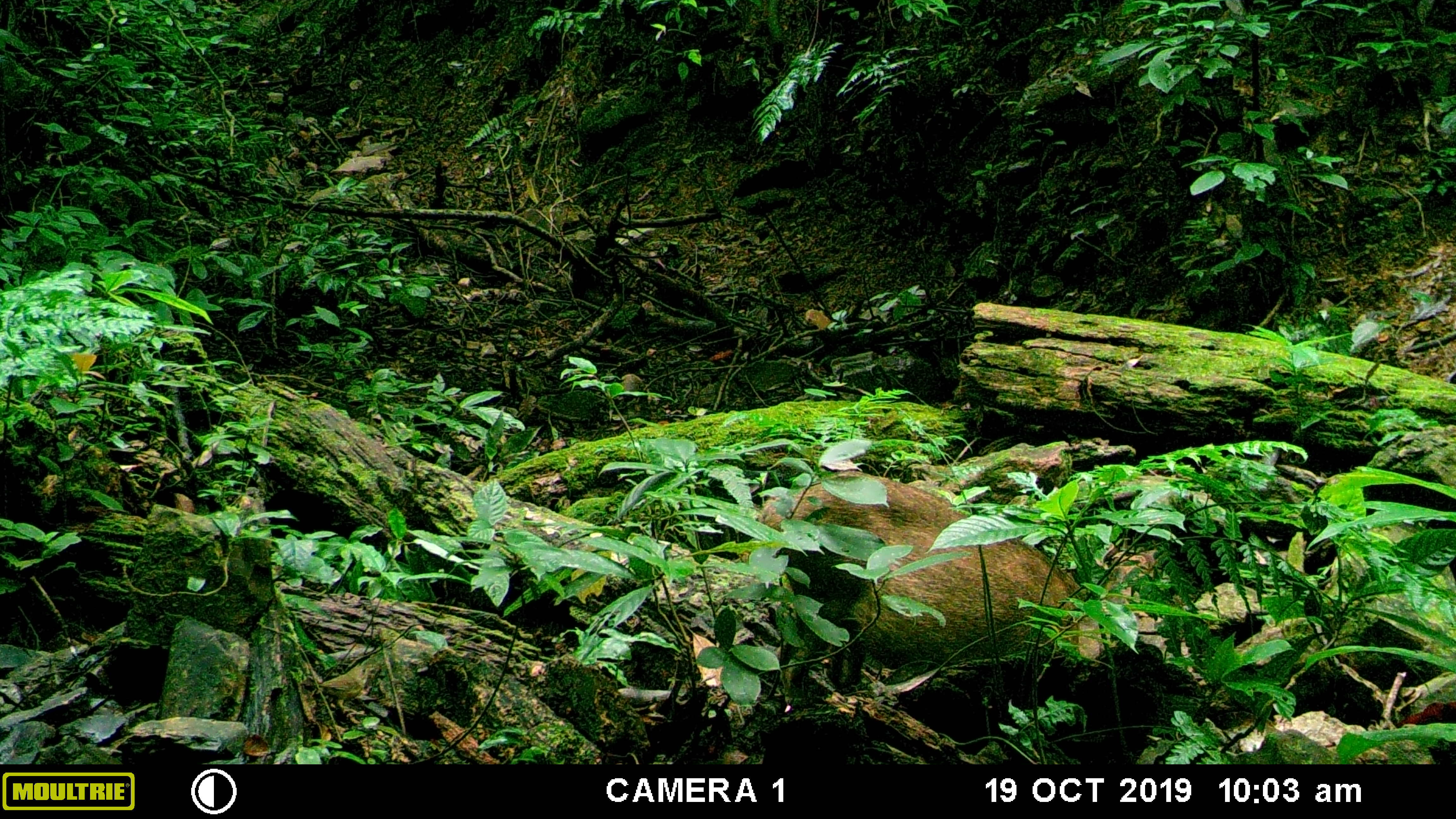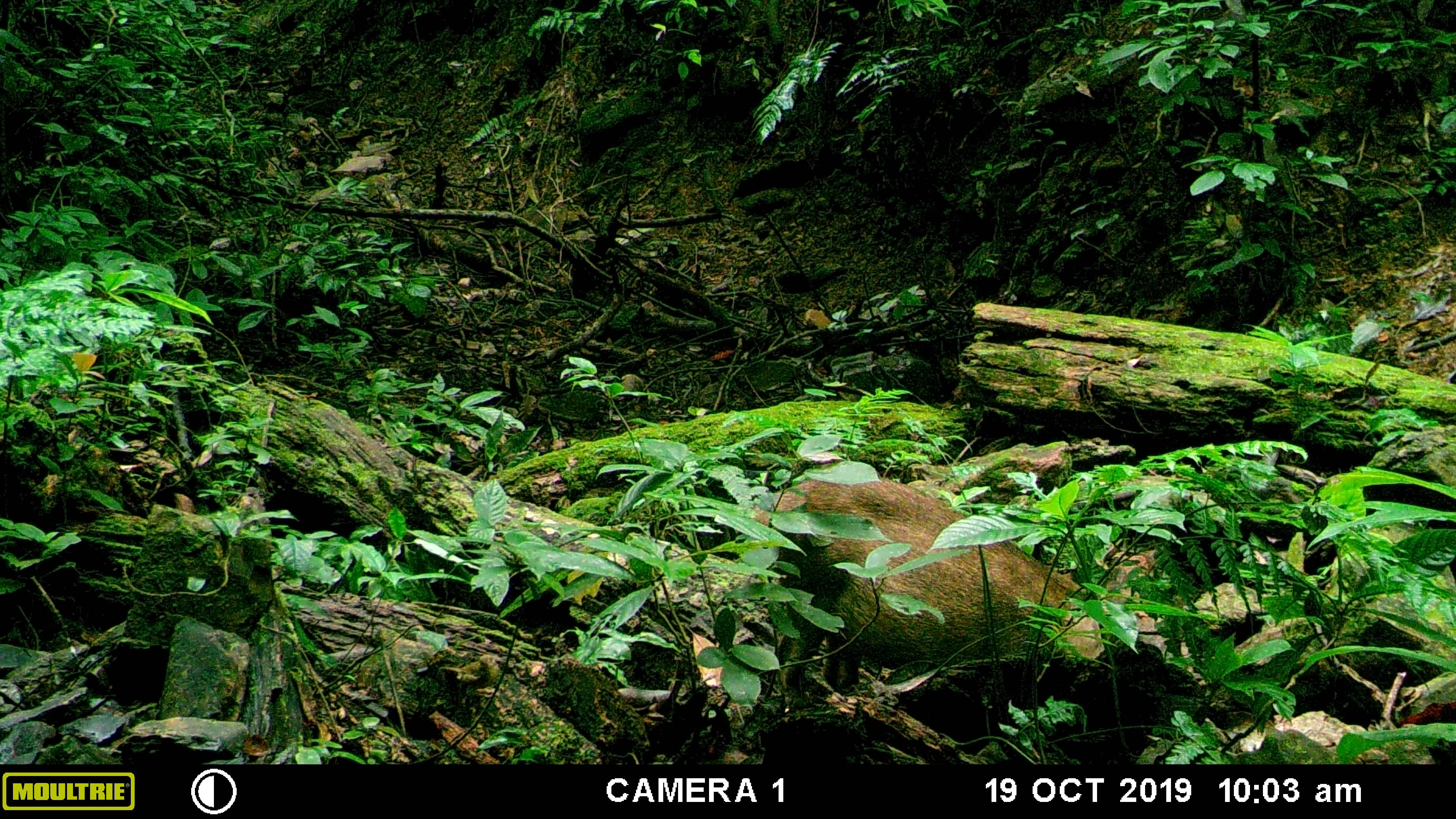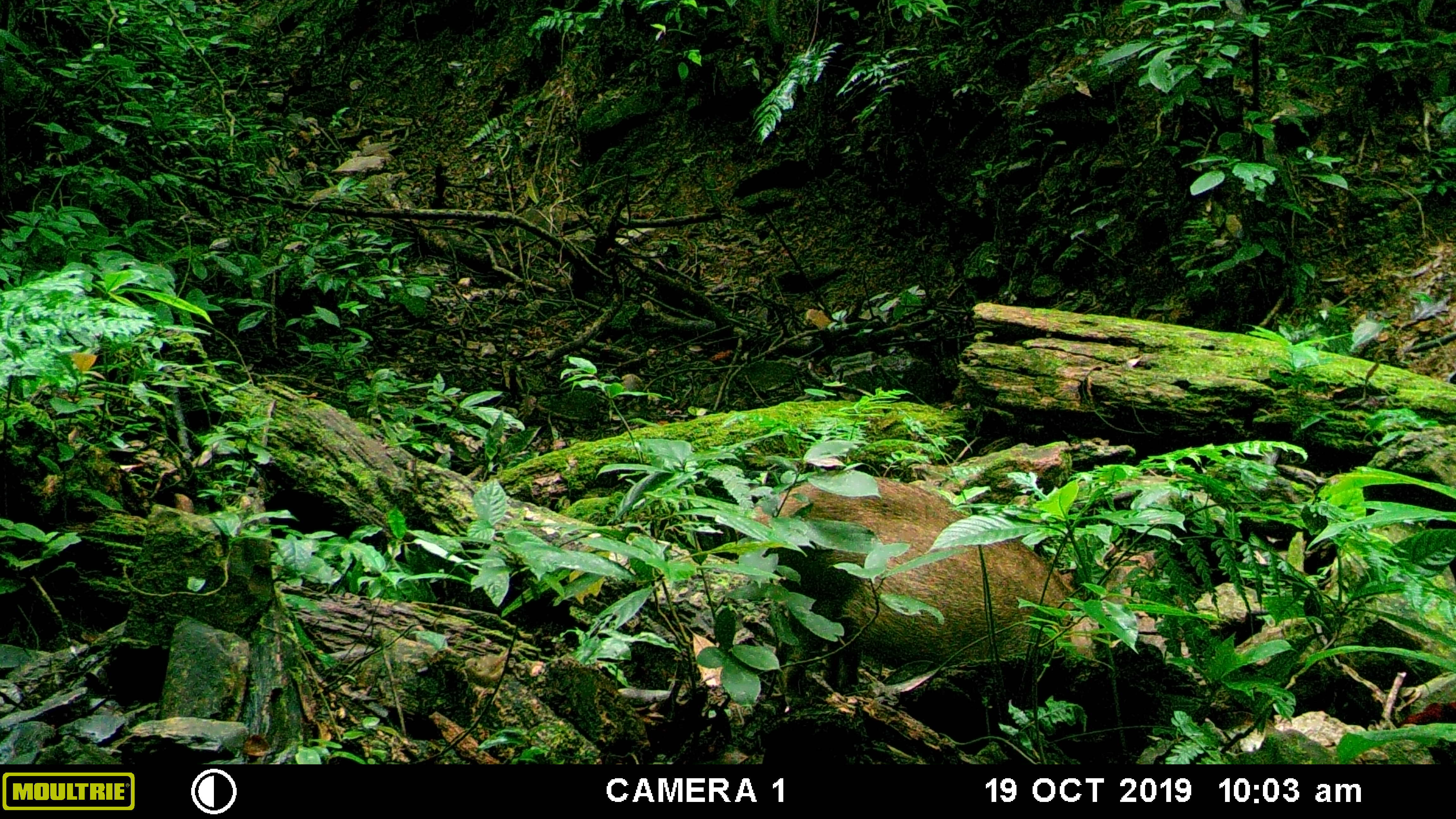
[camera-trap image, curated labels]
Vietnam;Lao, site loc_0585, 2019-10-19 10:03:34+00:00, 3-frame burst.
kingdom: Animalia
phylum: Chordata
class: Mammalia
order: Artiodactyla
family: Suidae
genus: Sus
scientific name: Sus scrofa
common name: eurasian wild pig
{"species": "eurasian wild pig (Sus scrofa)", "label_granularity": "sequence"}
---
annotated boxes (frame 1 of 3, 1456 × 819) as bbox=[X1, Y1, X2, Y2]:
eurasian wild pig: bbox=[745, 469, 1103, 707]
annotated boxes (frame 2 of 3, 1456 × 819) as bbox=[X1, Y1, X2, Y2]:
eurasian wild pig: bbox=[748, 467, 1176, 697]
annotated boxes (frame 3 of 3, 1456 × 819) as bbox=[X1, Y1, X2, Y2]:
eurasian wild pig: bbox=[740, 471, 1122, 695]